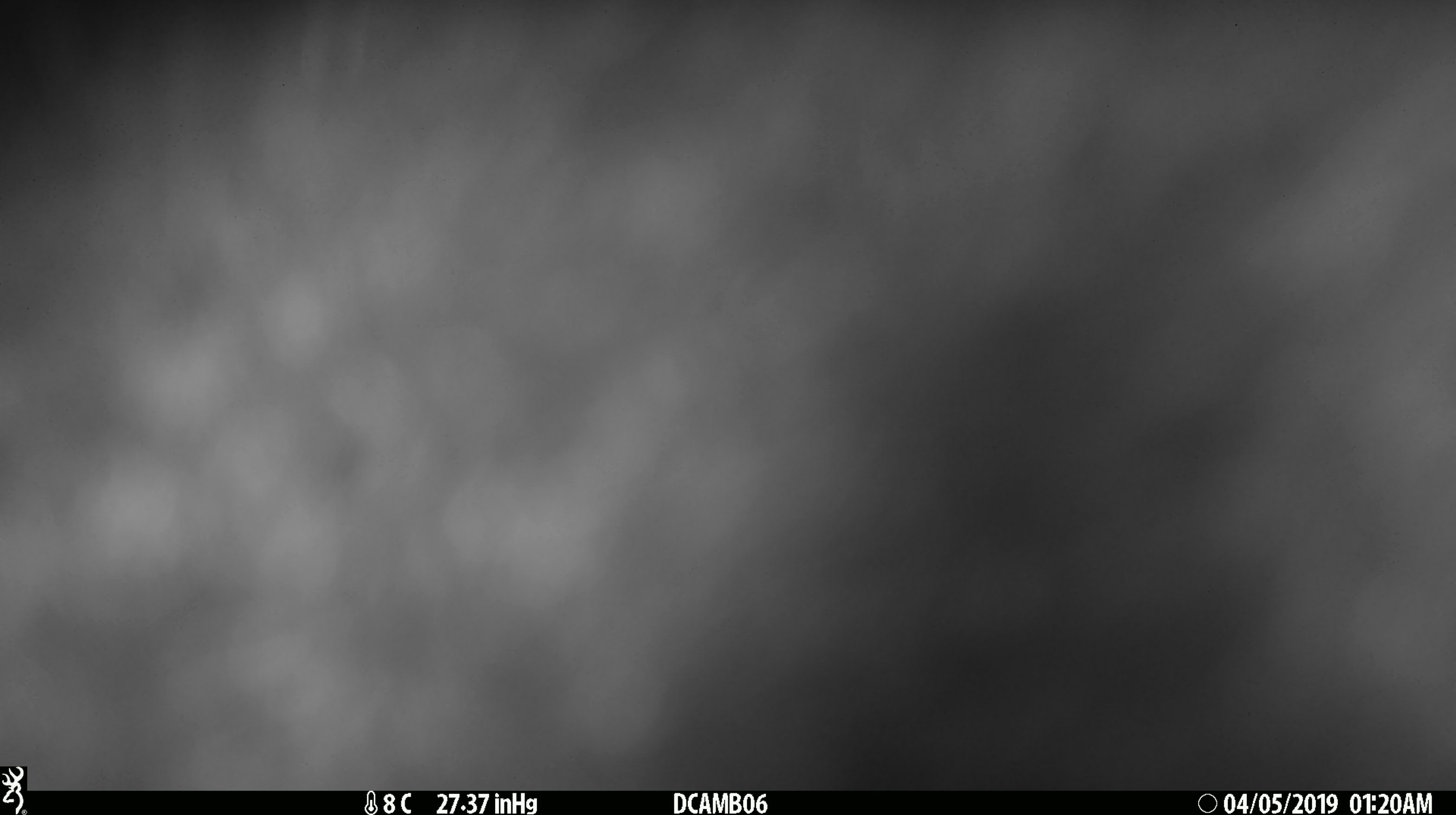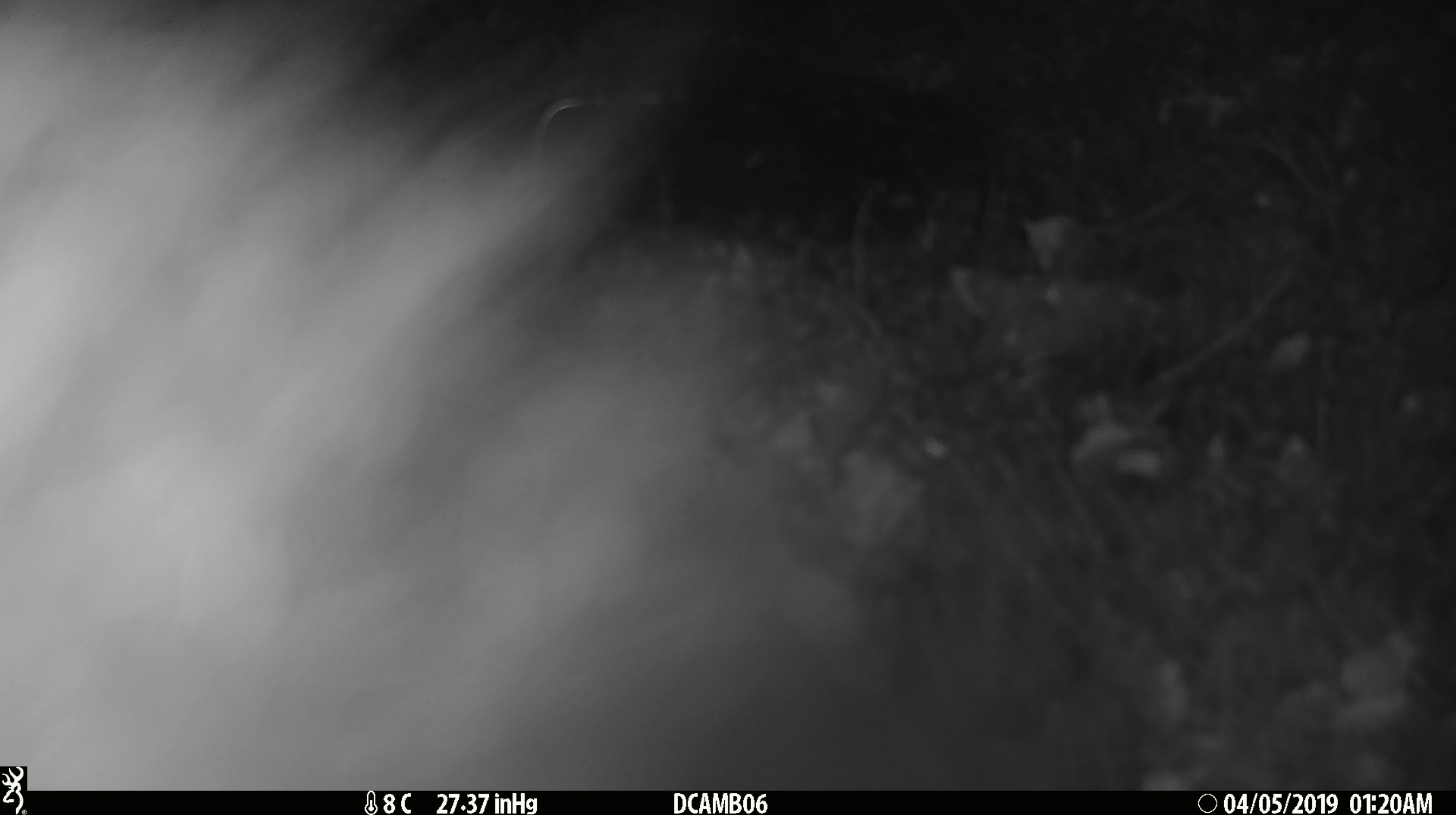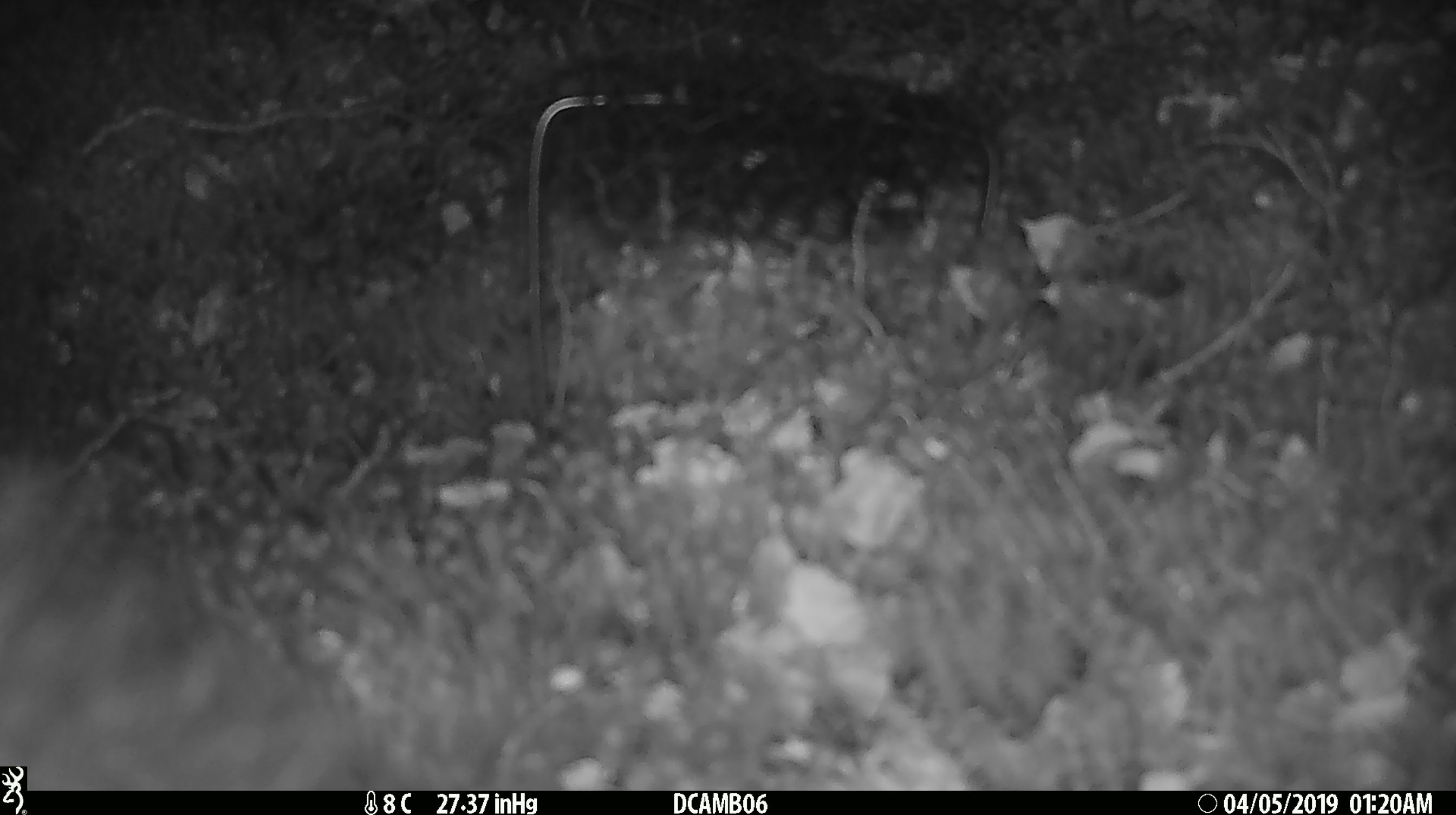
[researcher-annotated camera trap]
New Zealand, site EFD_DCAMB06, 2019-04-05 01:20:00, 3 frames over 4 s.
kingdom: Animalia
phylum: Chordata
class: Mammalia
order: Diprotodontia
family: Phalangeridae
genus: Trichosurus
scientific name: Trichosurus vulpecula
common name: common brushtail possum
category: possum